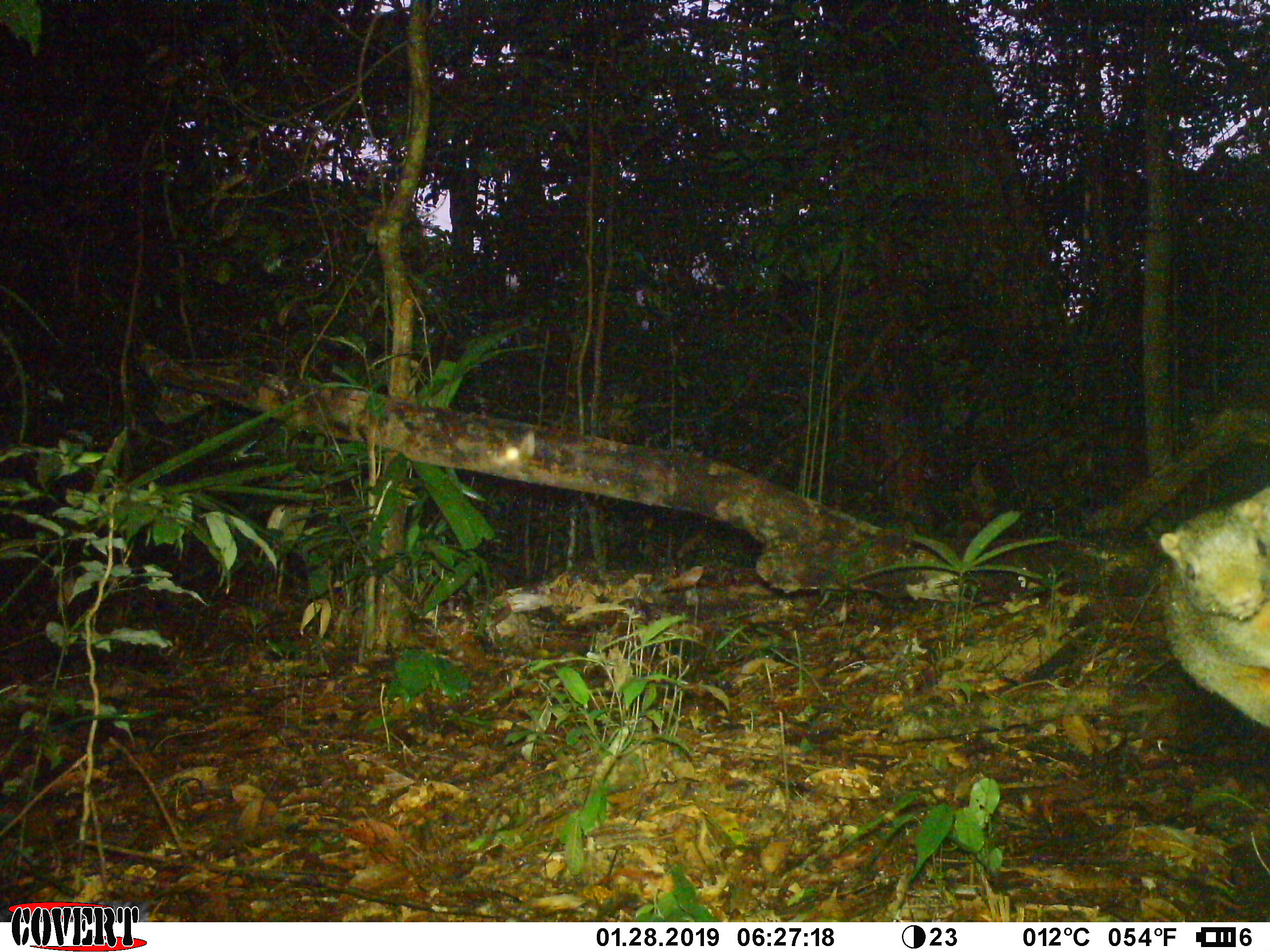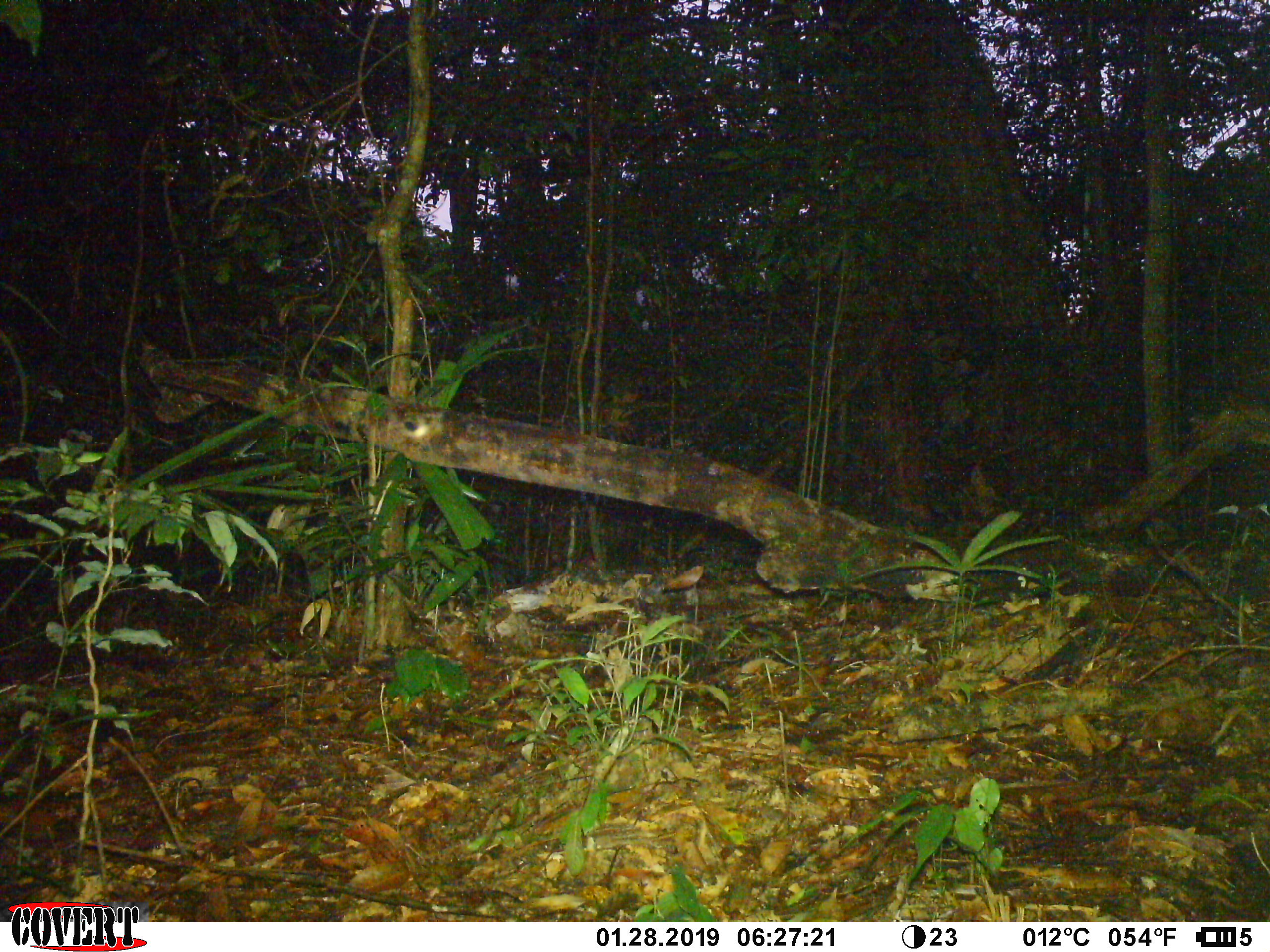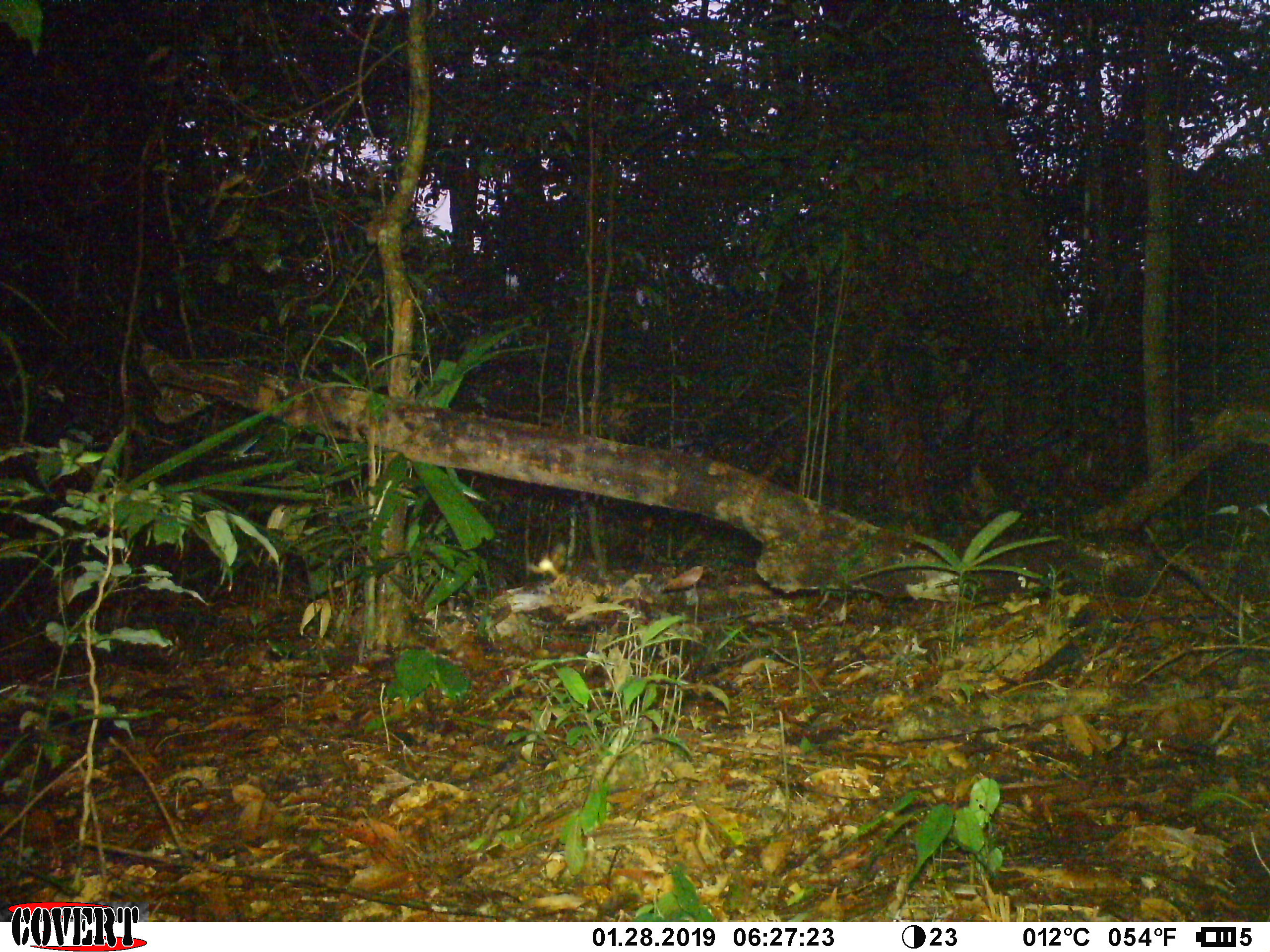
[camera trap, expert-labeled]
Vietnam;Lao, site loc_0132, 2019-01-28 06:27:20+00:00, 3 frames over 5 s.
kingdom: Animalia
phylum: Chordata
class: Mammalia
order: Rodentia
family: Sciuridae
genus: Callosciurus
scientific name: Callosciurus erythraeus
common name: pallas's squirrel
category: pallass squirrel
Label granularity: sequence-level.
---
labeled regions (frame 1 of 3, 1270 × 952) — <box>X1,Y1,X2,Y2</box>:
pallass squirrel: <box>1156,487,1270,730</box>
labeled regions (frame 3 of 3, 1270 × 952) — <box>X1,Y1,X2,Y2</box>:
pallass squirrel: <box>526,542,567,578</box>